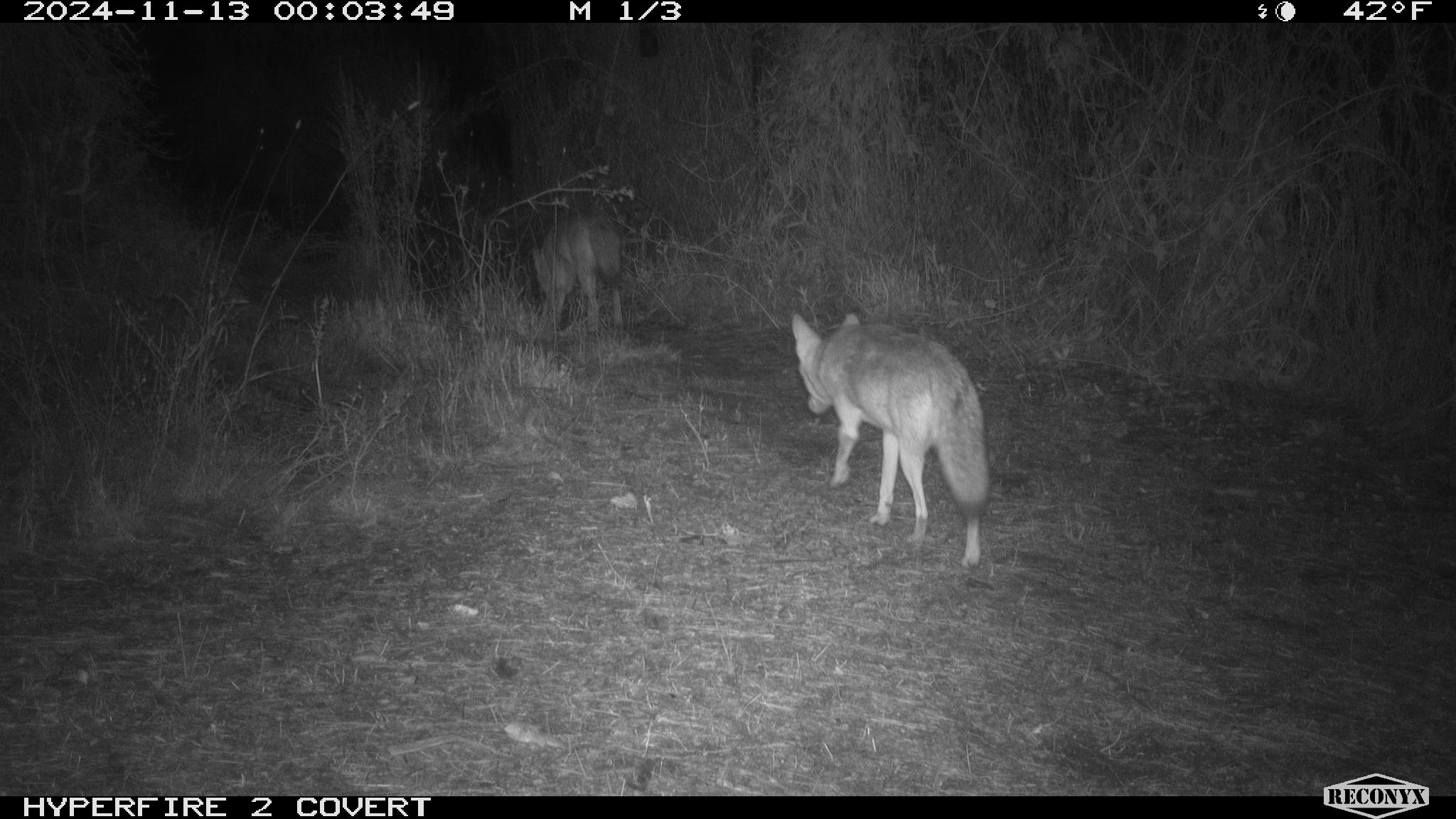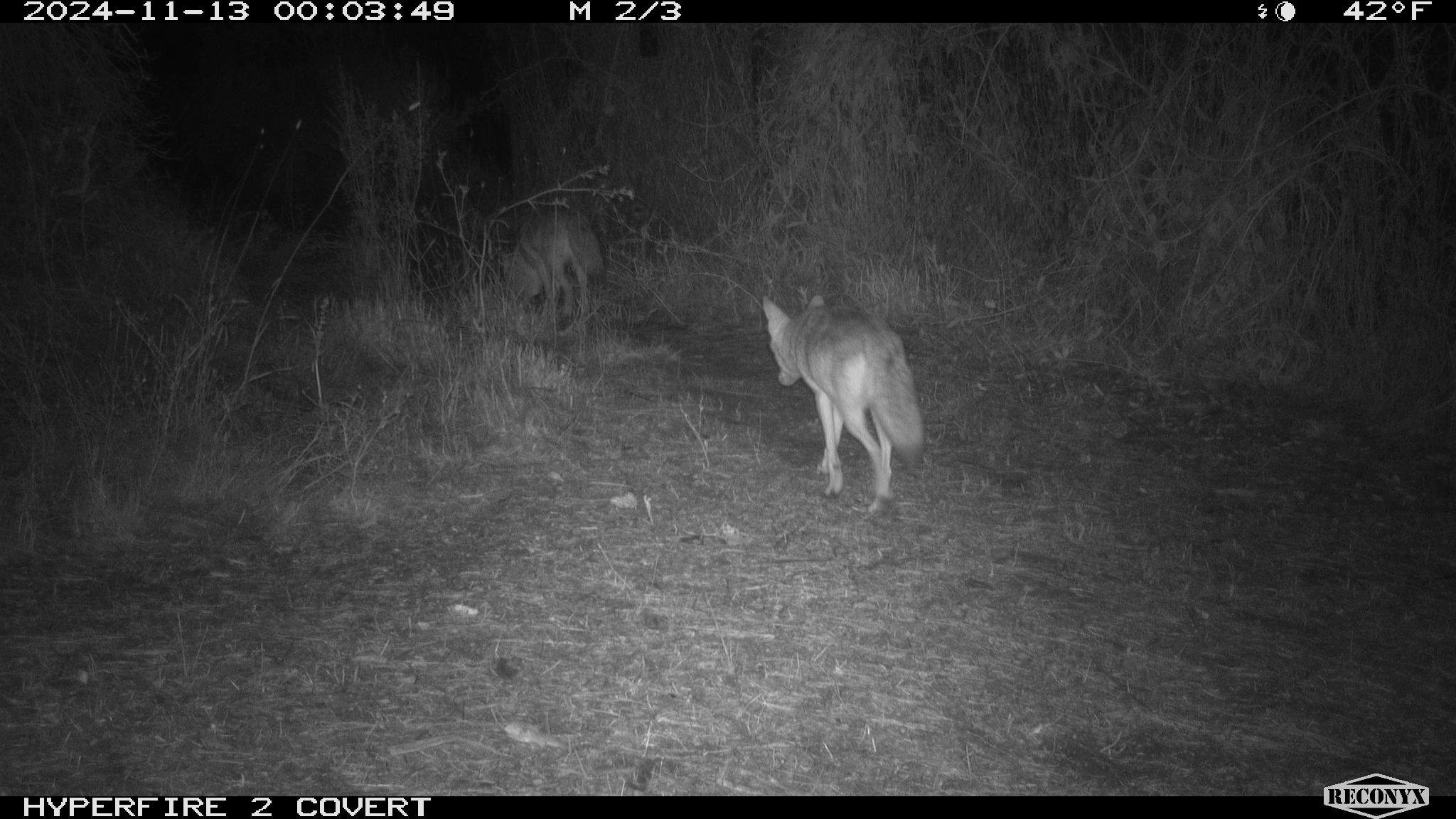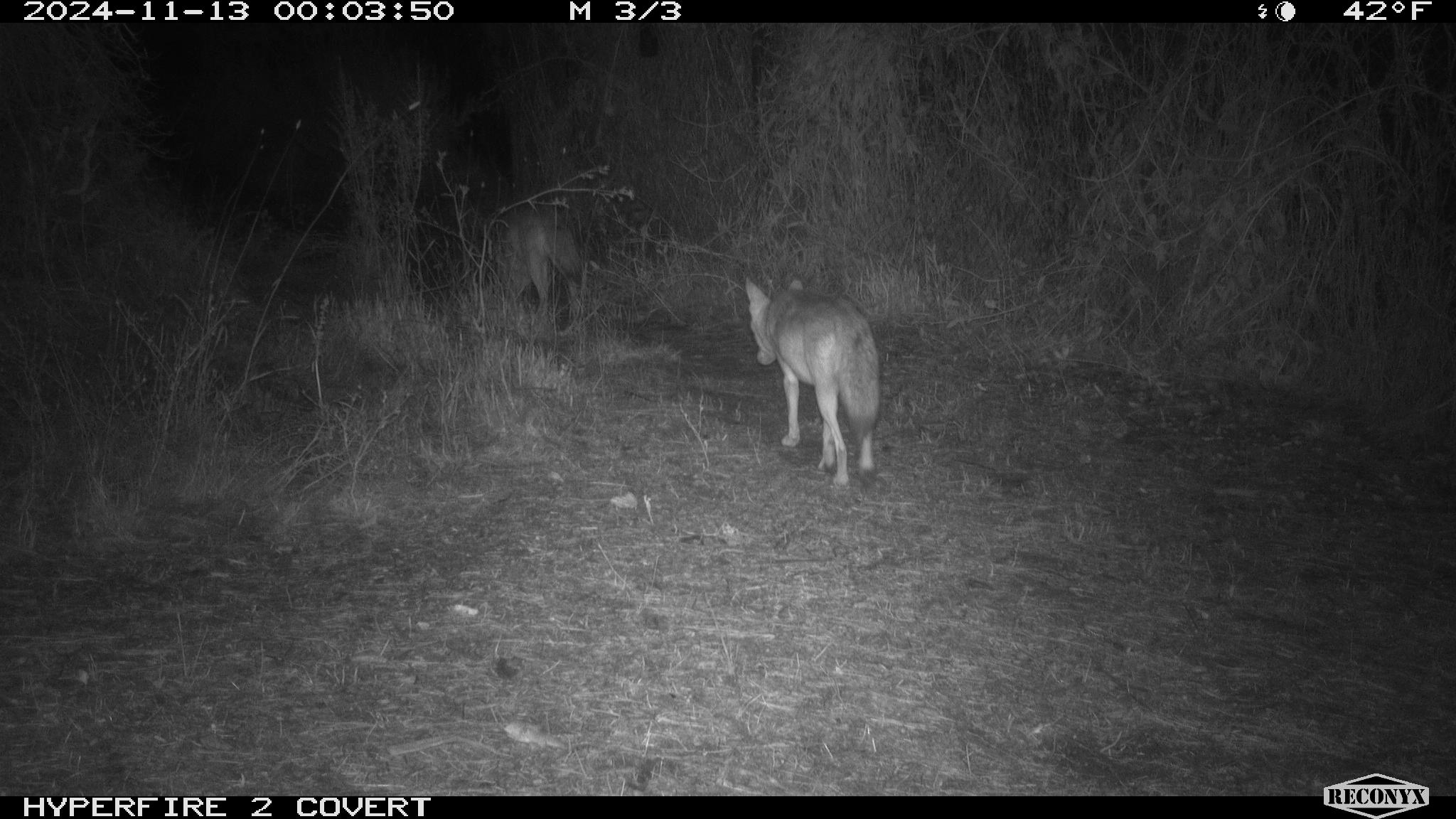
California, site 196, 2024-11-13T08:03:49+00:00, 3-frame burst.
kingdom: Animalia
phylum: Chordata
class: Mammalia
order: Carnivora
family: Canidae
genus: Canis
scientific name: Canis latrans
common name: coyote